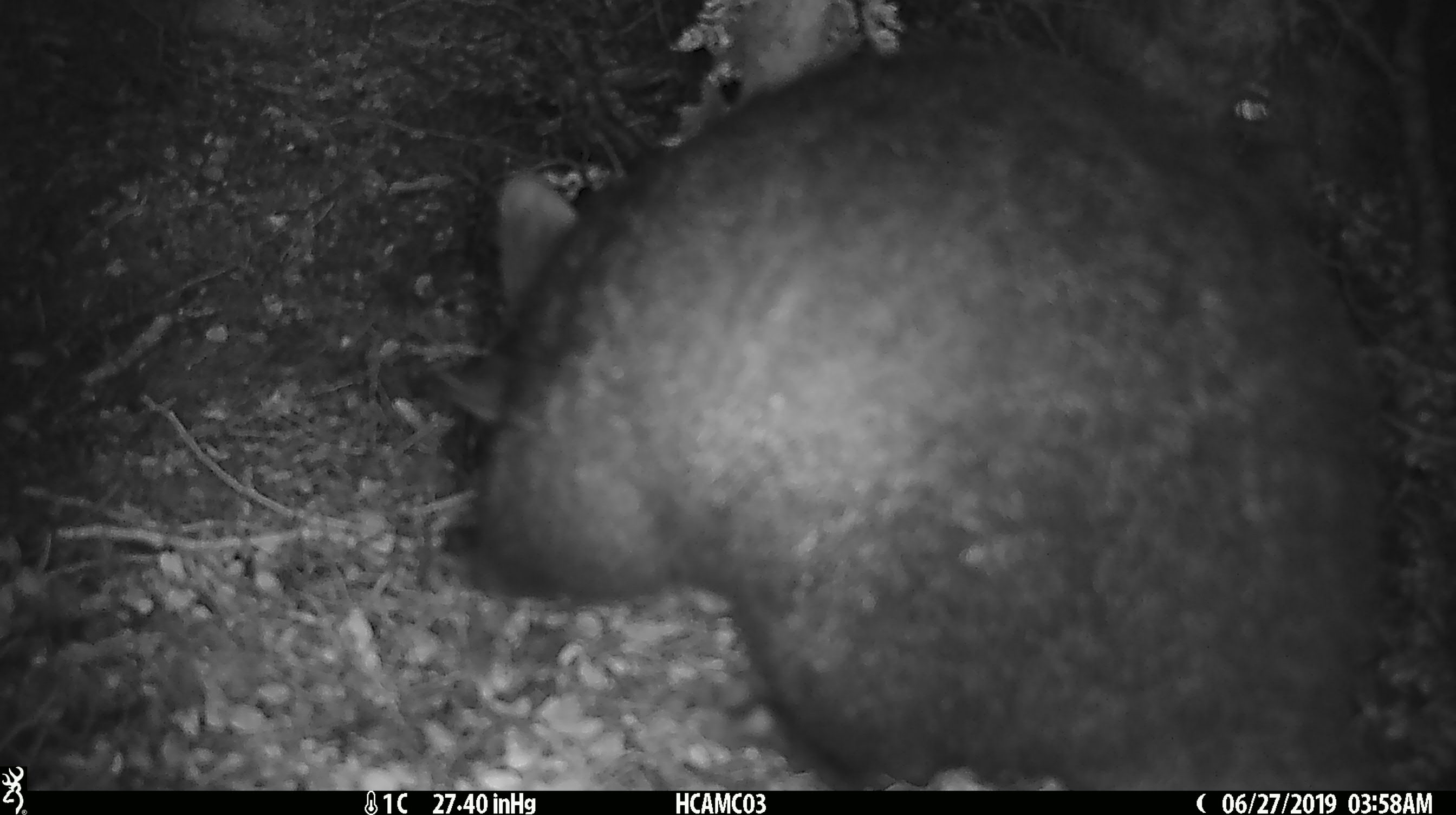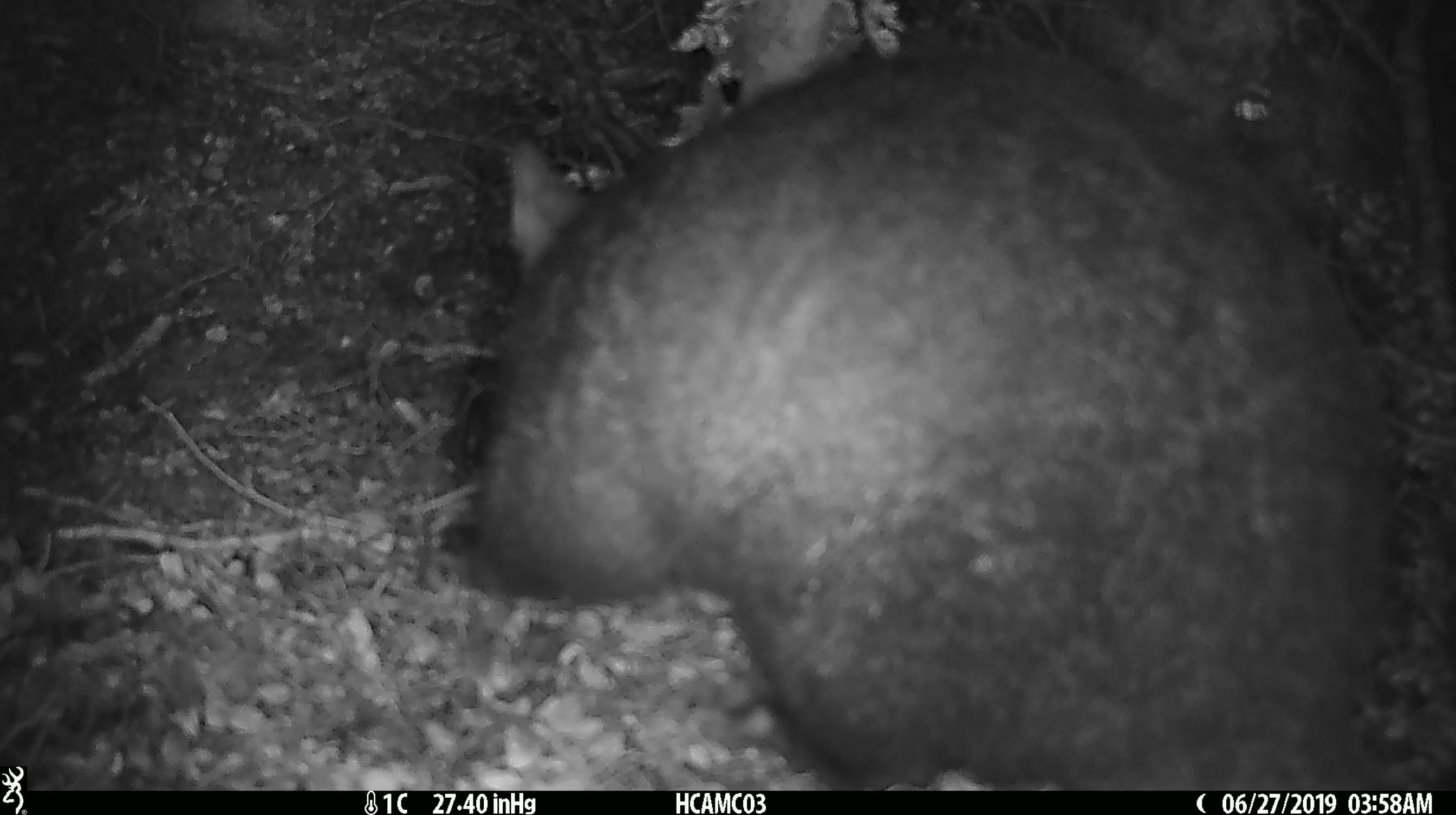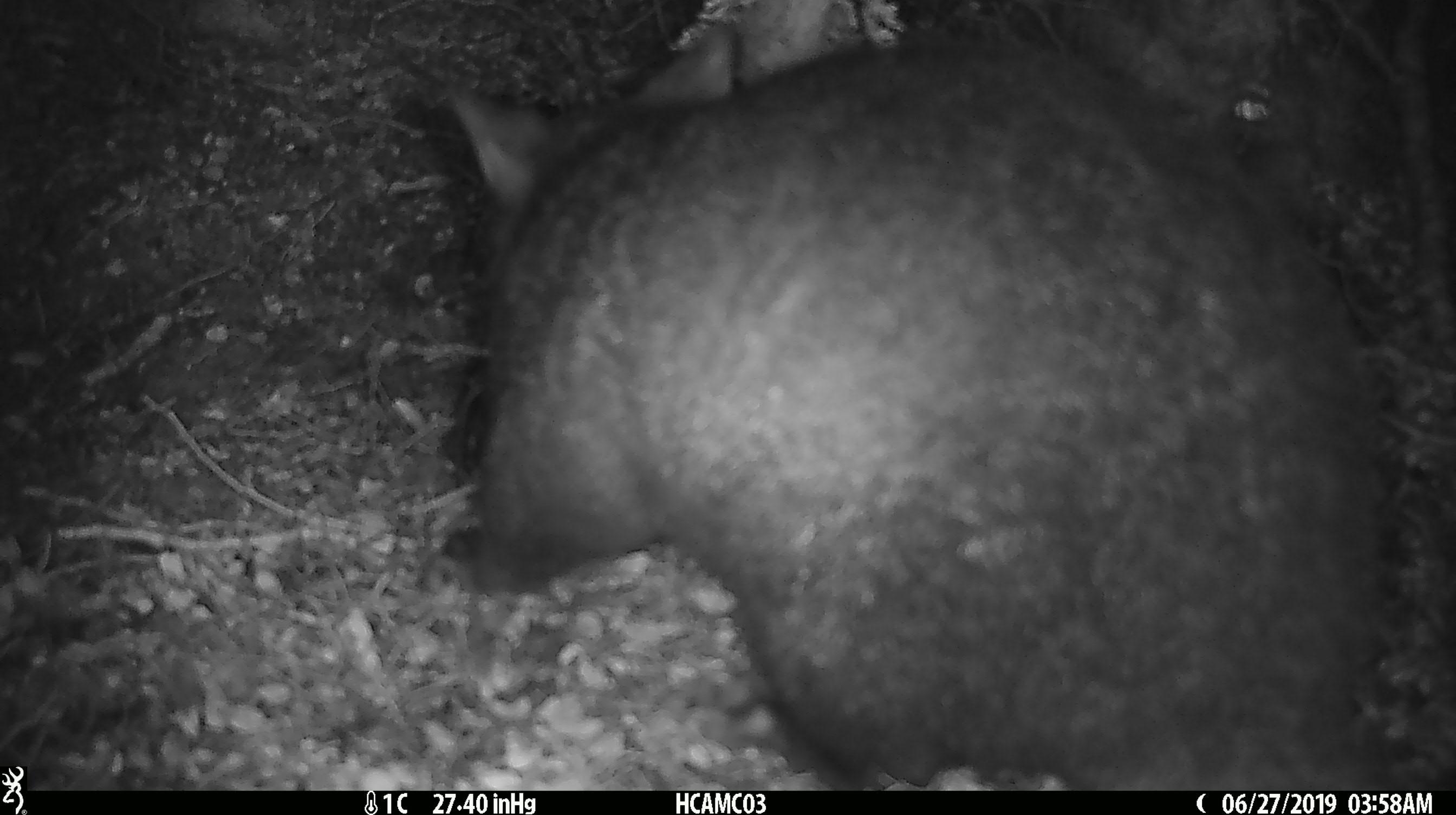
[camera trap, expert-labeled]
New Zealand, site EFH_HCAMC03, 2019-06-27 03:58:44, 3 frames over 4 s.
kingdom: Animalia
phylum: Chordata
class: Mammalia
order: Diprotodontia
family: Phalangeridae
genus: Trichosurus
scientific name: Trichosurus vulpecula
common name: common brushtail possum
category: possum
Possum (common brushtail possum) (Trichosurus vulpecula).